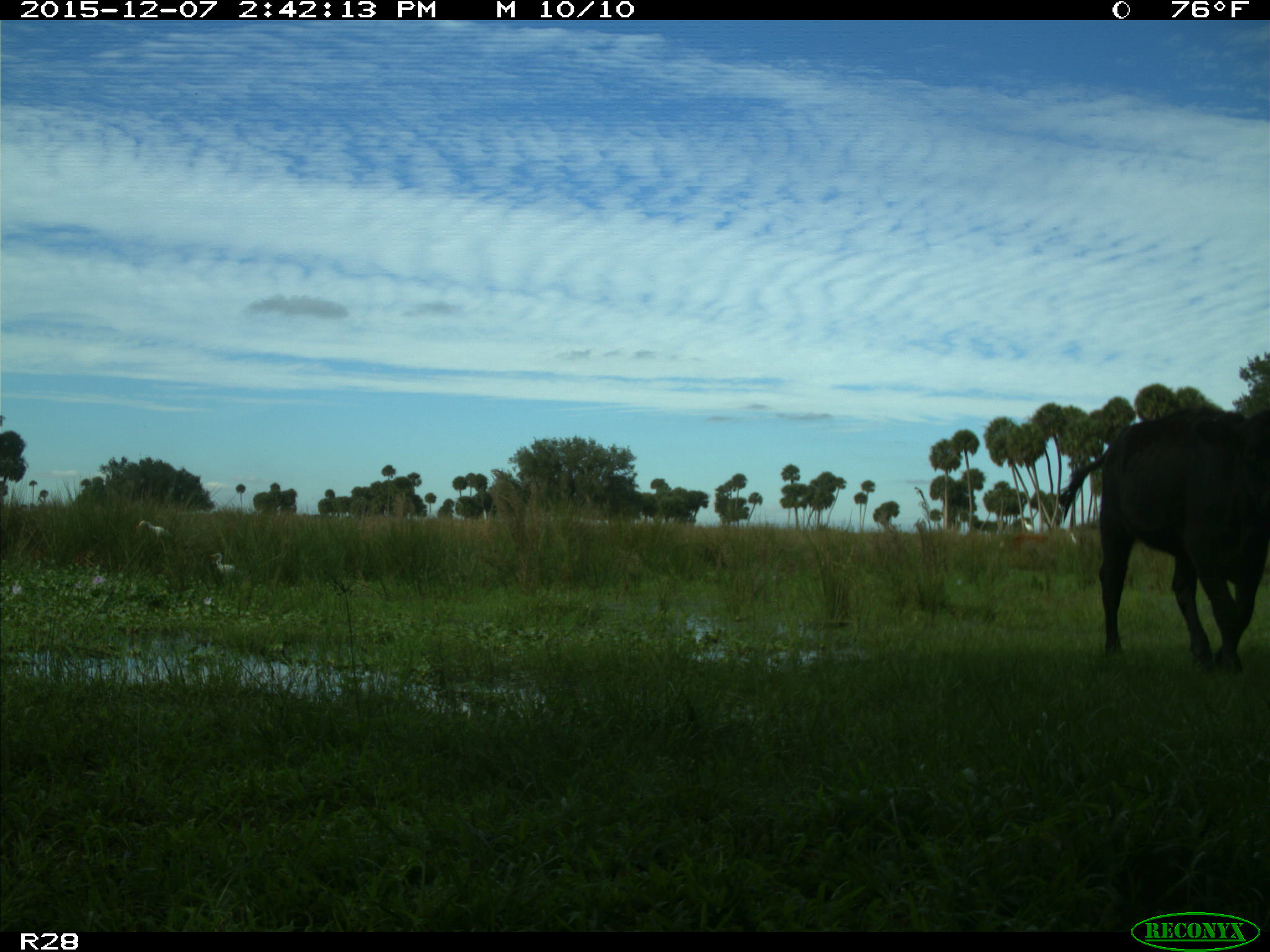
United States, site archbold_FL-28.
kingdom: Animalia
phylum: Chordata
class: Mammalia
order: Artiodactyla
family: Bovidae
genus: Bos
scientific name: Bos taurus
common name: domestic cow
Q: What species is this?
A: Bos taurus (domestic cow).